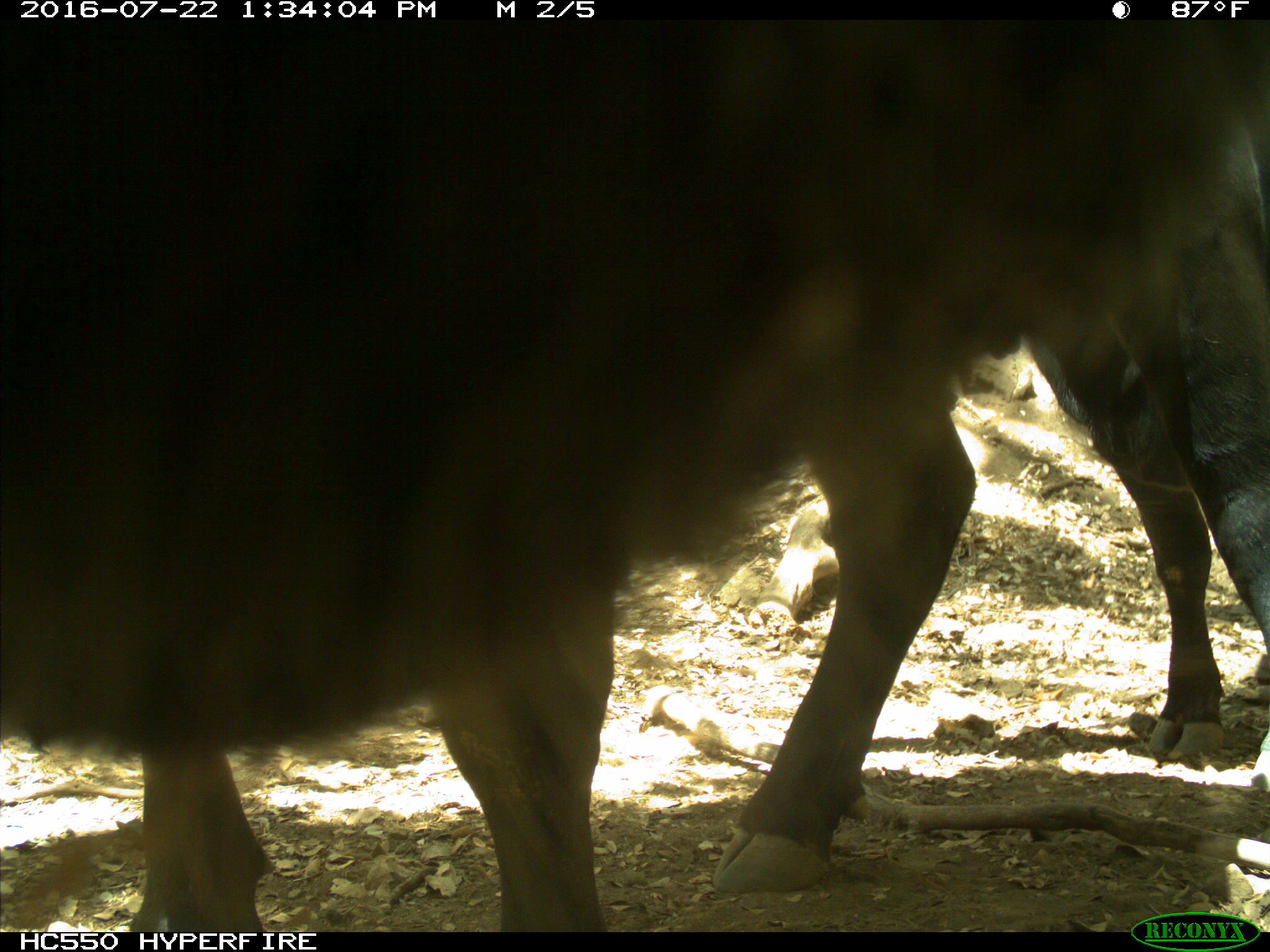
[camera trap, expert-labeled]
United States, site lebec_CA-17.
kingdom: Animalia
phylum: Chordata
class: Mammalia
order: Artiodactyla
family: Bovidae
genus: Bos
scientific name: Bos taurus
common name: domestic cow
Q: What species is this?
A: Bos taurus (domestic cow).